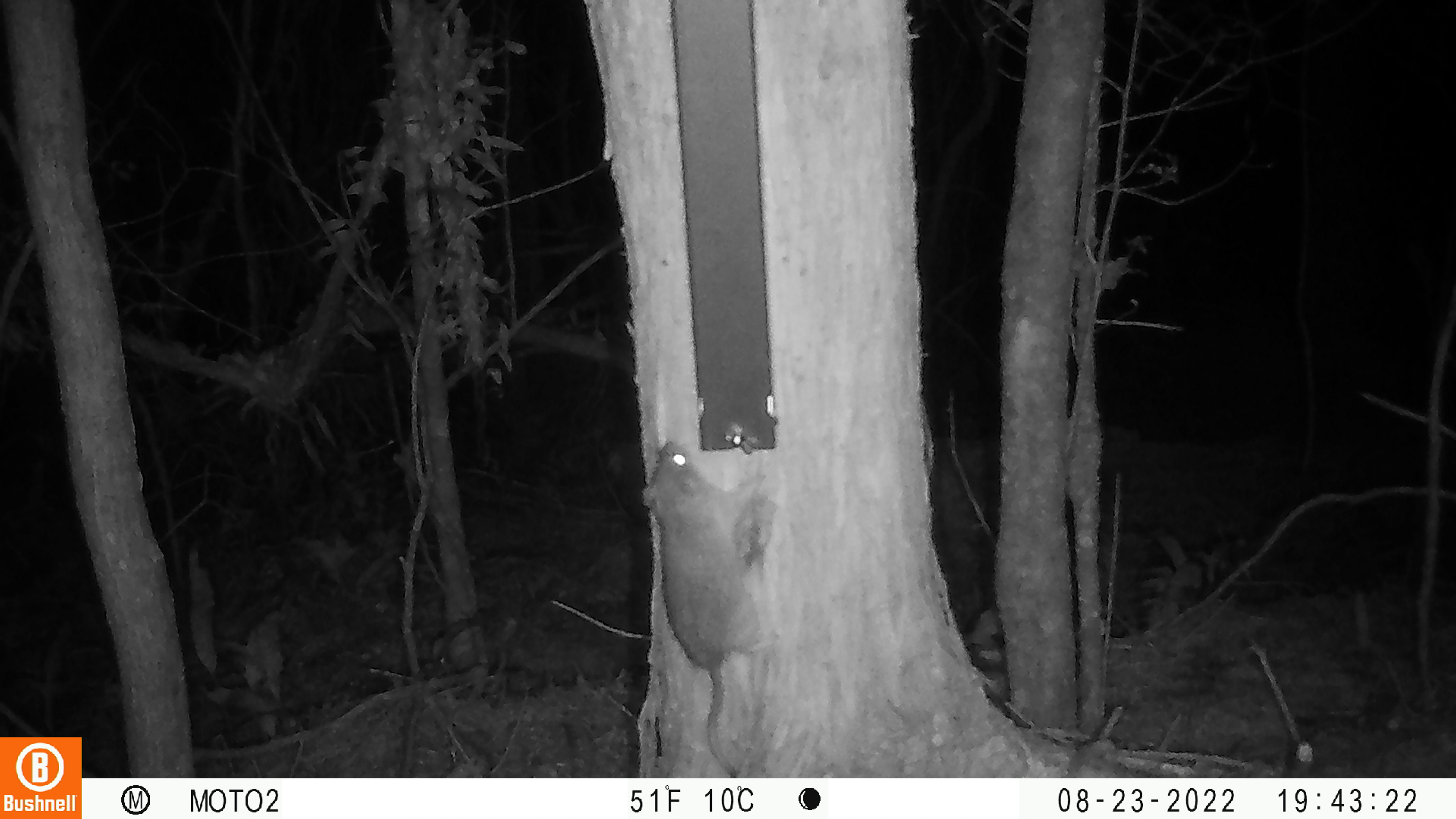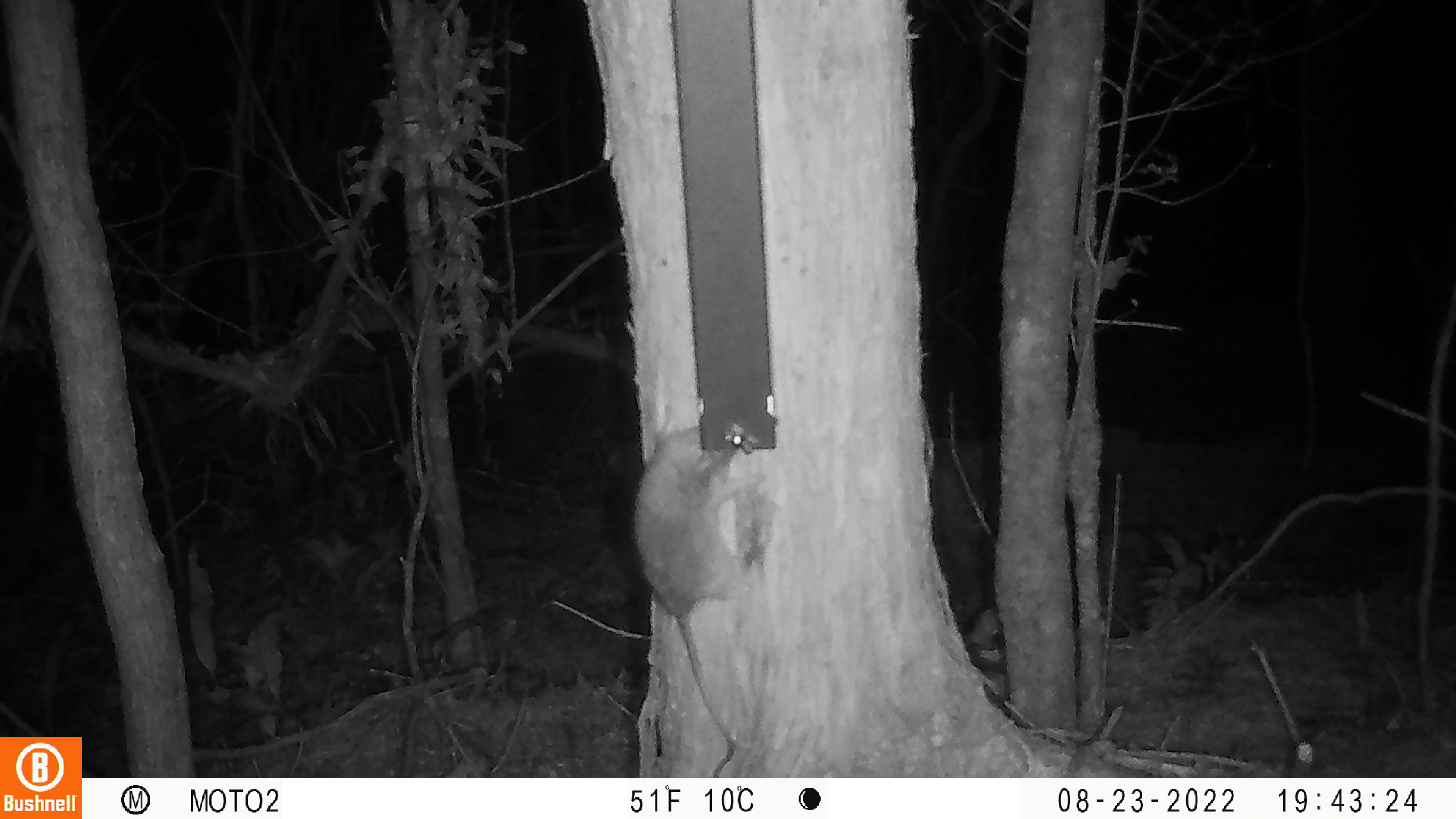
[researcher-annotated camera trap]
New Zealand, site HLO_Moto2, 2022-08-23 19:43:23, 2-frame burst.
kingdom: Animalia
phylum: Chordata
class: Mammalia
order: Rodentia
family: Muridae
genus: Rattus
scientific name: Rattus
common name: rat